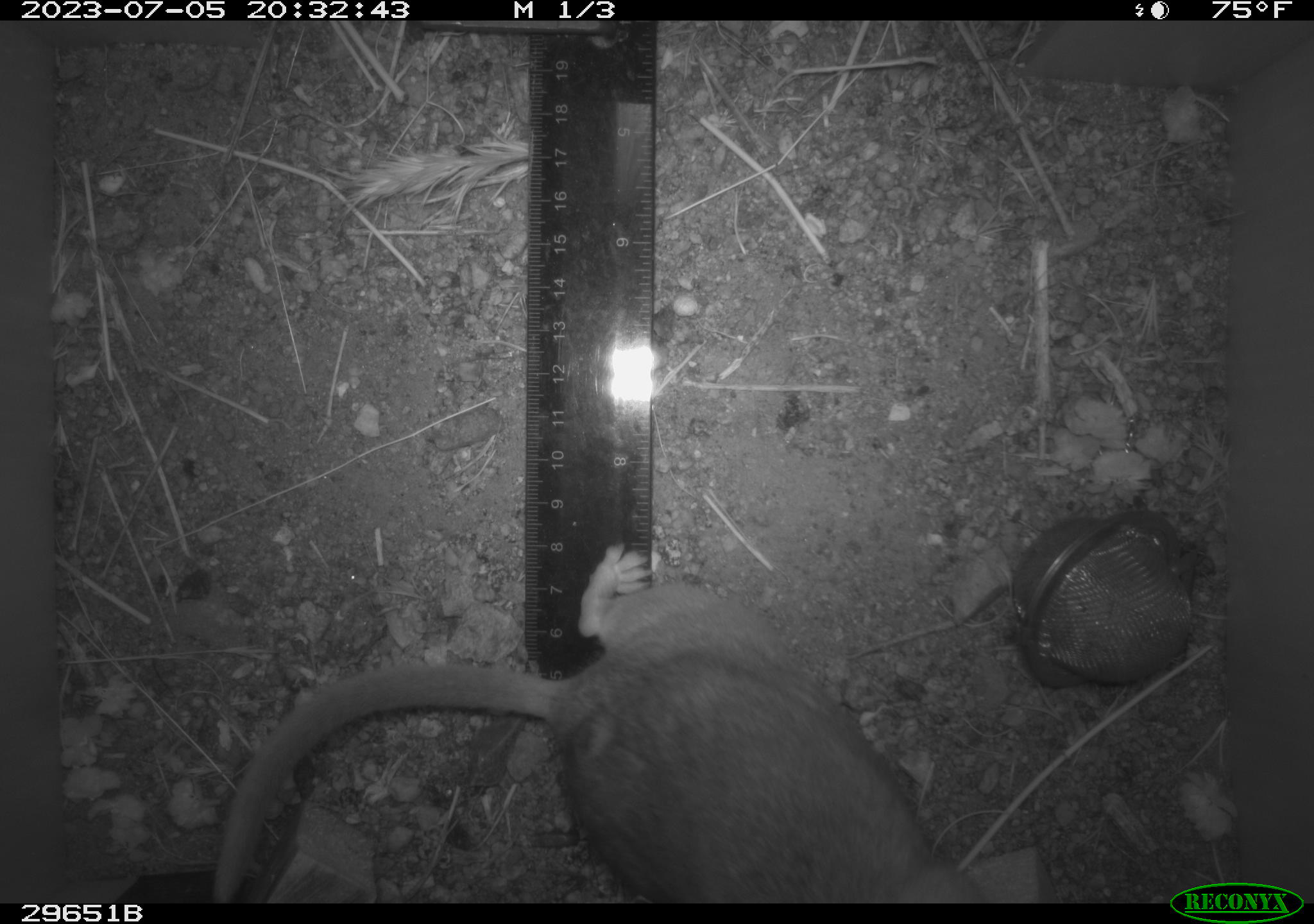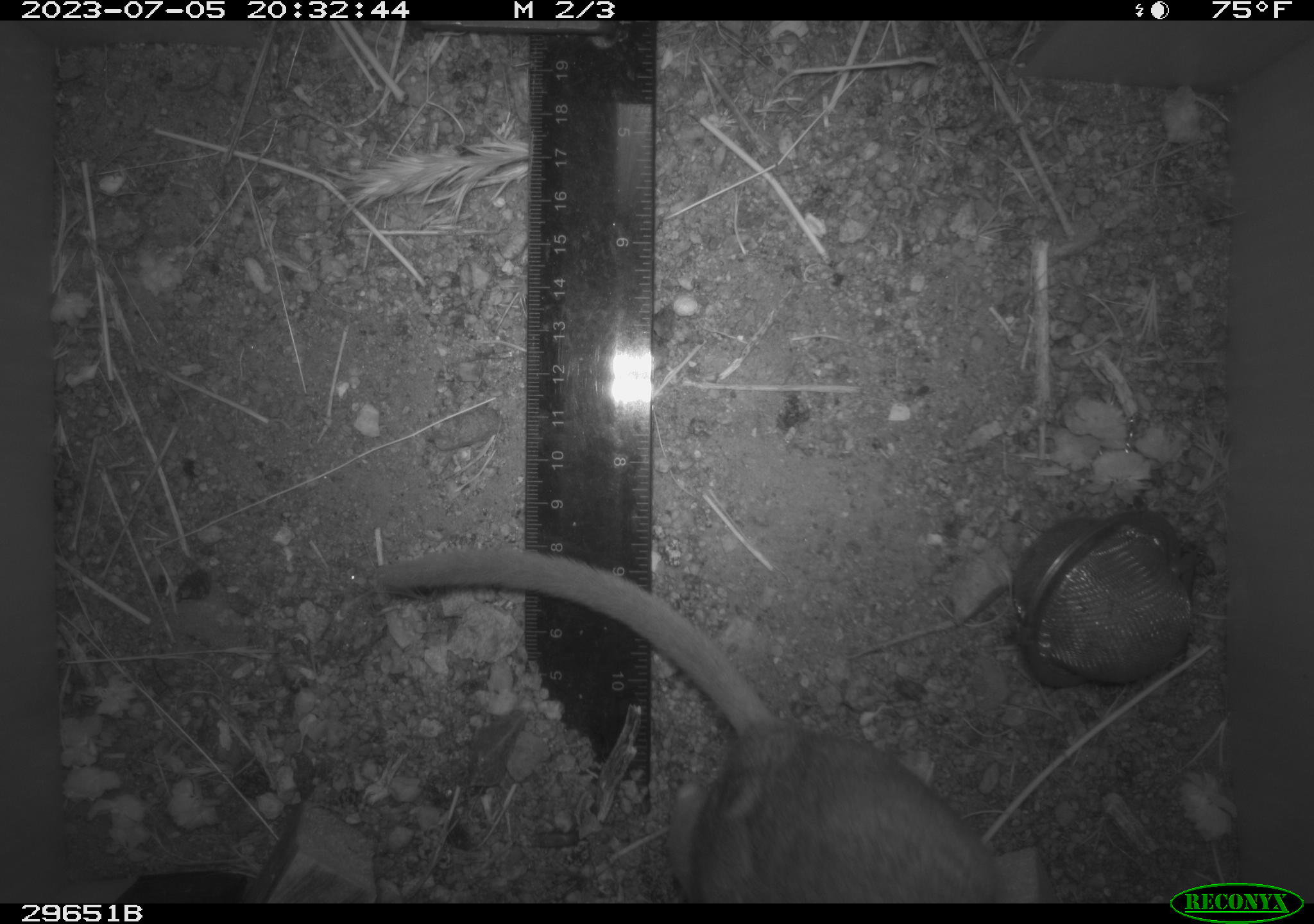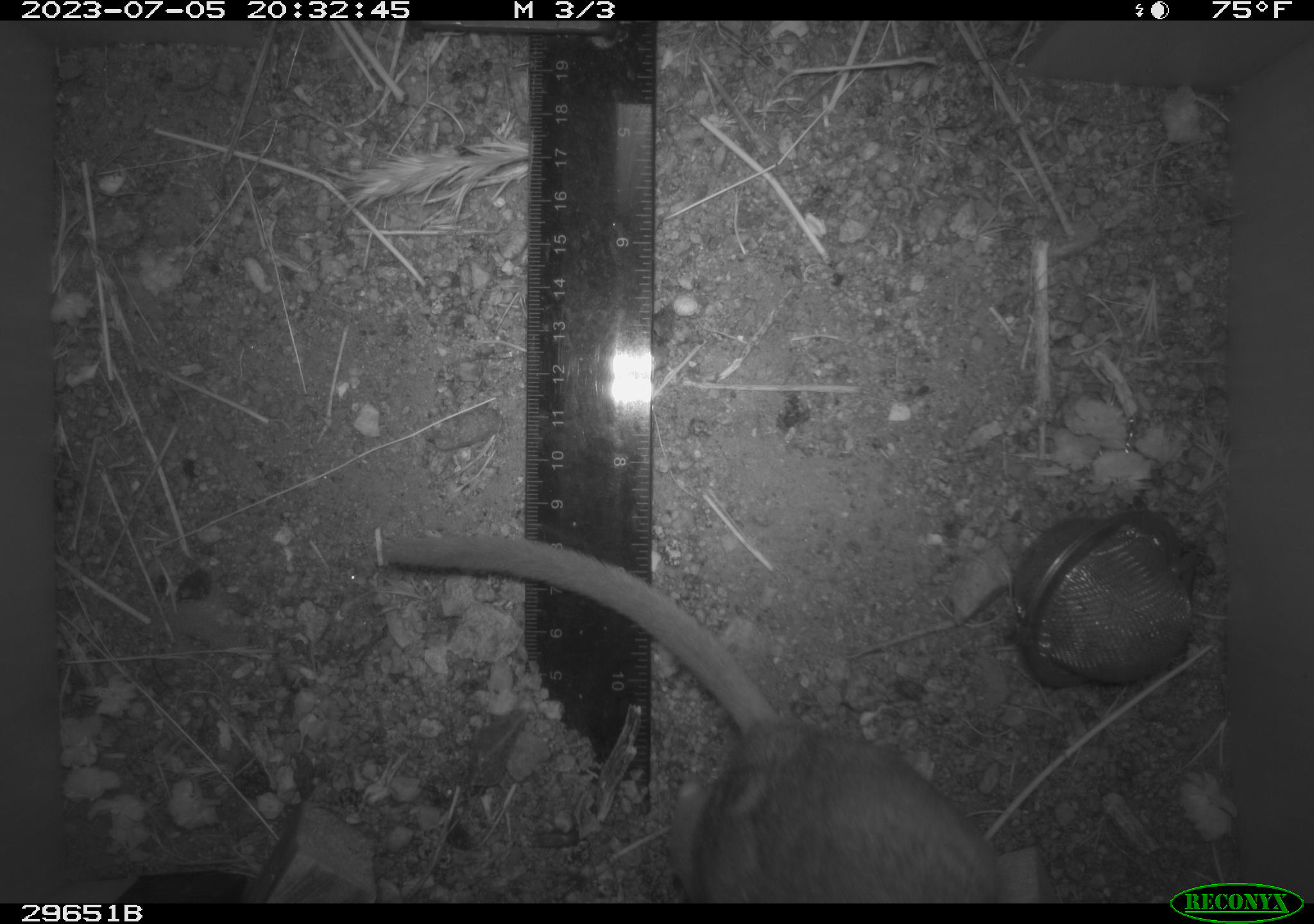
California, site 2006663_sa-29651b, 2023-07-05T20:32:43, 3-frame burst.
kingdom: Animalia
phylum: Chordata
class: Mammalia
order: Rodentia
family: Cricetidae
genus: Neotoma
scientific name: Neotoma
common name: pack rat or woodrat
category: neotoma species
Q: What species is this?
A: Neotoma species (pack rat or woodrat) (Neotoma).